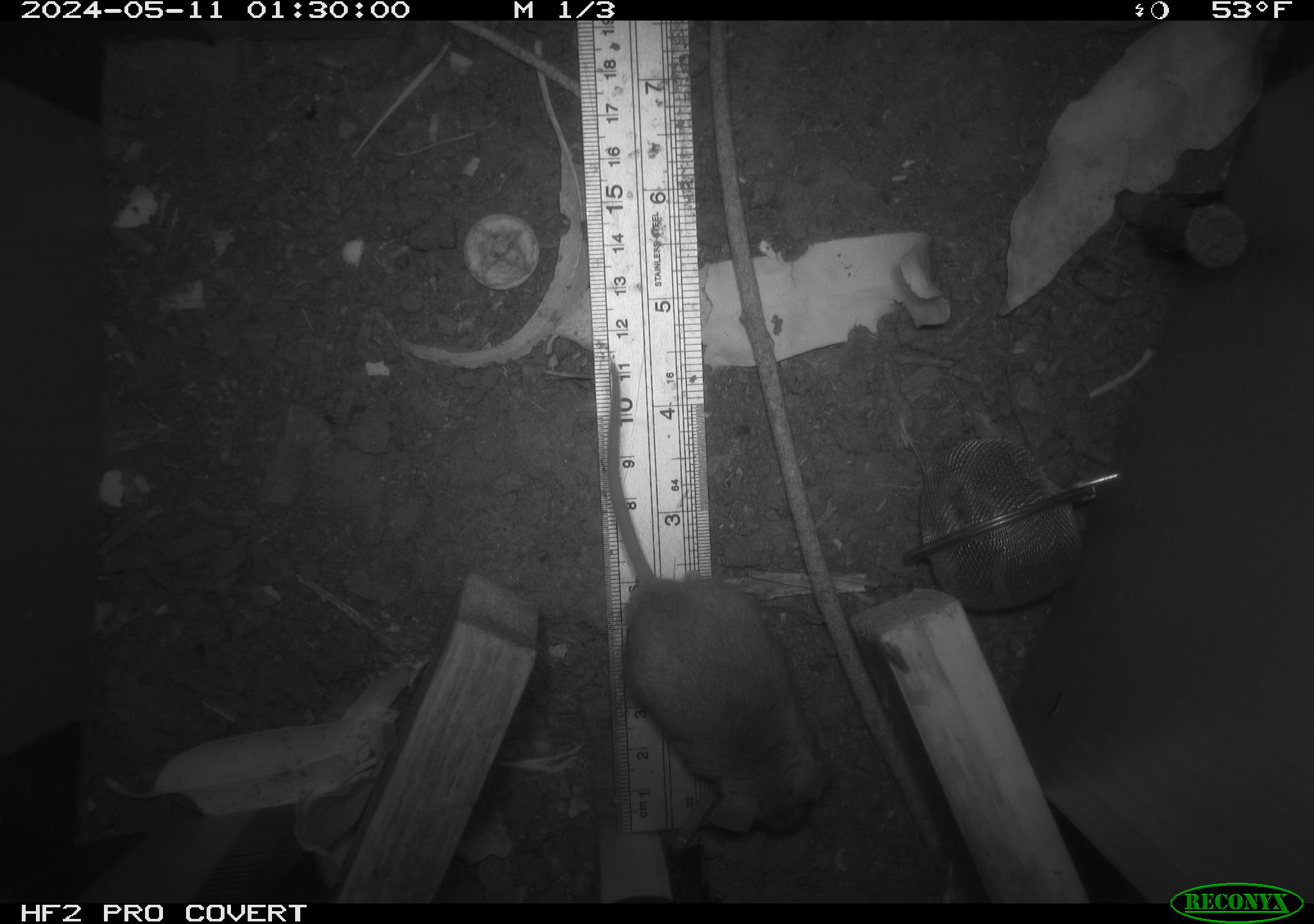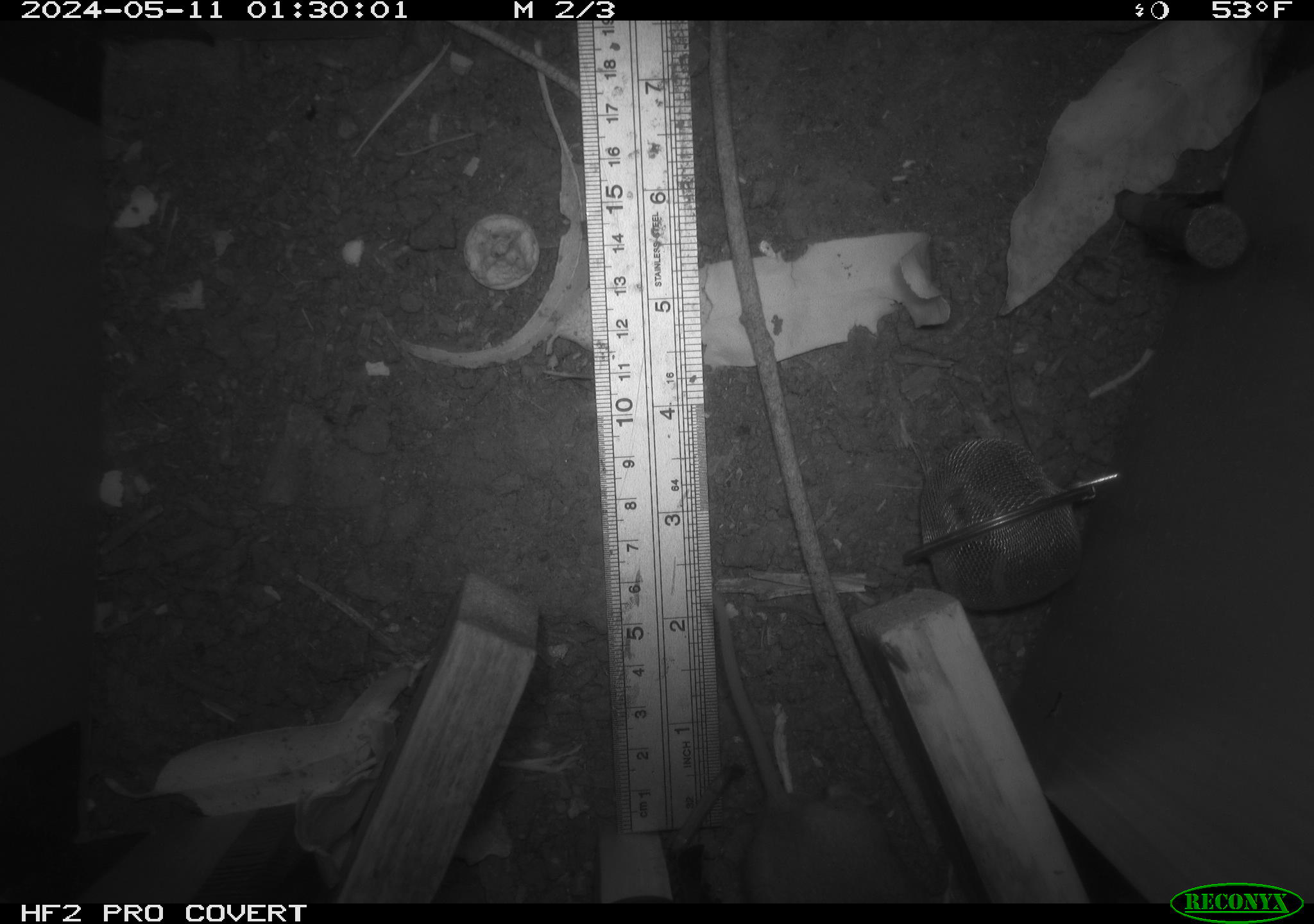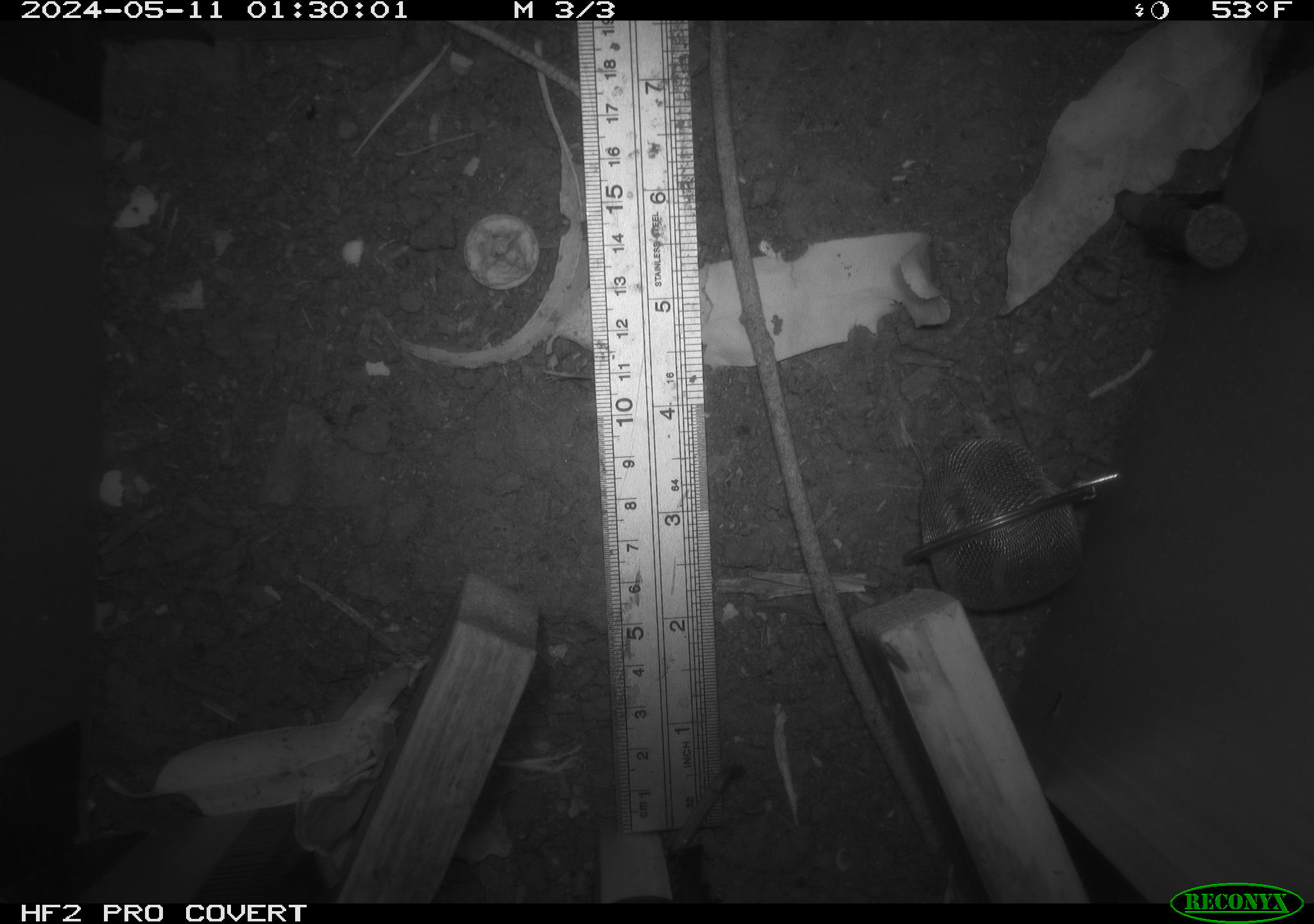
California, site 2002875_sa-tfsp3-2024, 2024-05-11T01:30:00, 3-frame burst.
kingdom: Animalia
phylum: Chordata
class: Mammalia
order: Rodentia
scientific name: Rodentia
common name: mouse species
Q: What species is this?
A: Mouse species (Rodentia).